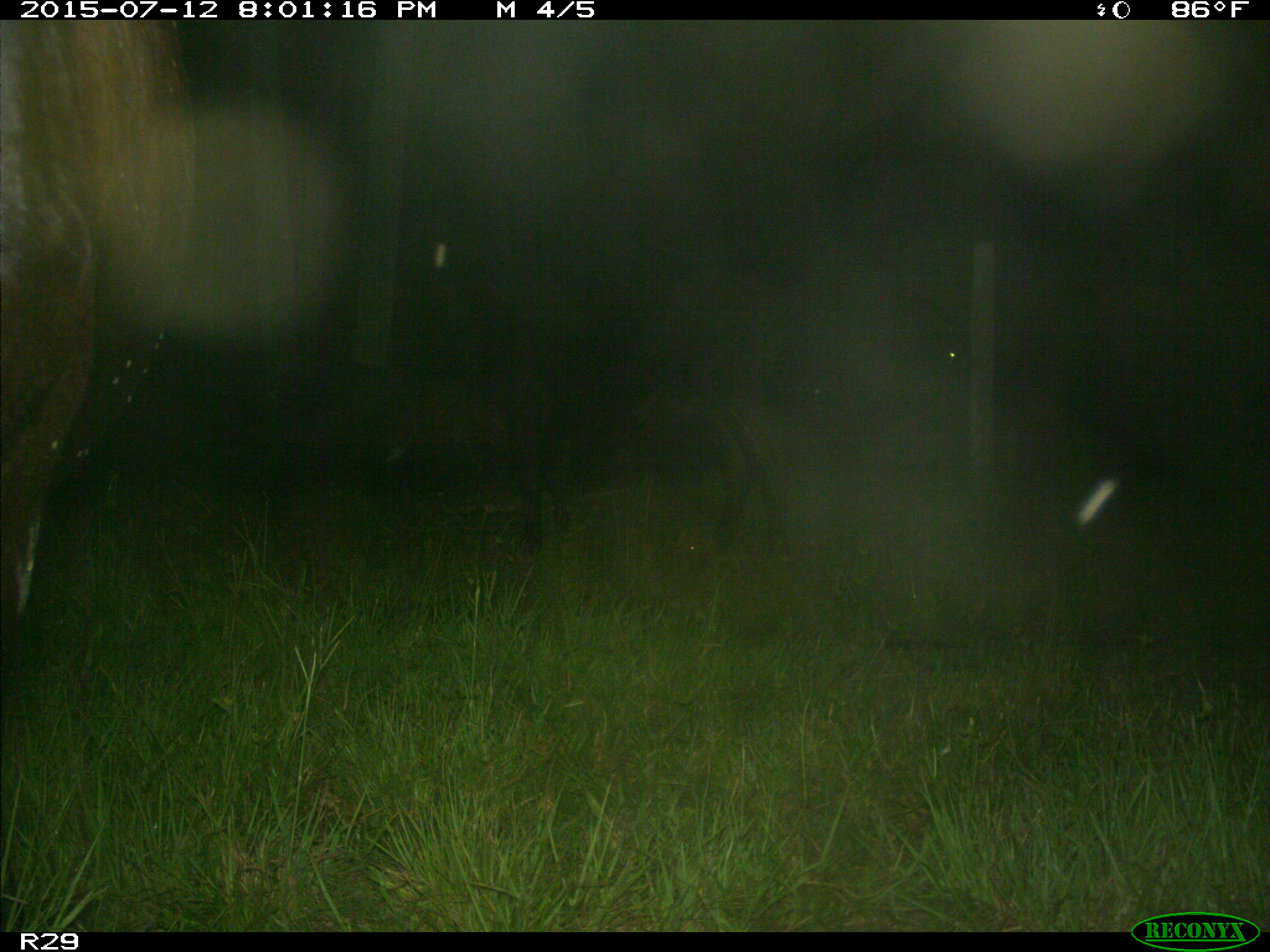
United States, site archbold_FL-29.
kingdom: Animalia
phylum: Chordata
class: Mammalia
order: Artiodactyla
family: Bovidae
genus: Bos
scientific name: Bos taurus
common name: domestic cow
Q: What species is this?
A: Bos taurus (domestic cow).